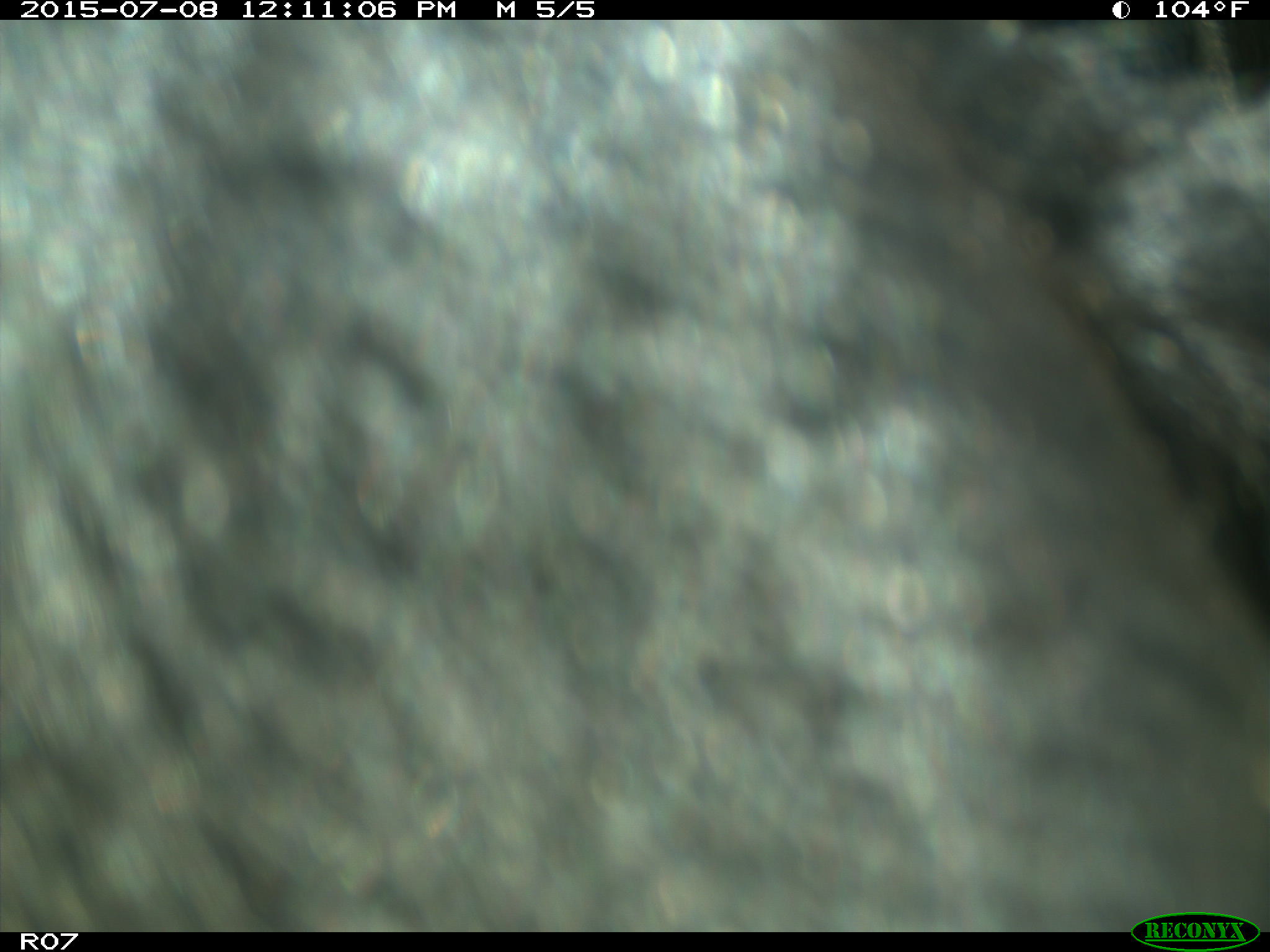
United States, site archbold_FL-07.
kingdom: Animalia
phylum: Chordata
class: Mammalia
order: Artiodactyla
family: Bovidae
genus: Bos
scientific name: Bos taurus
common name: domestic cow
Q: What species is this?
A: Bos taurus (domestic cow).